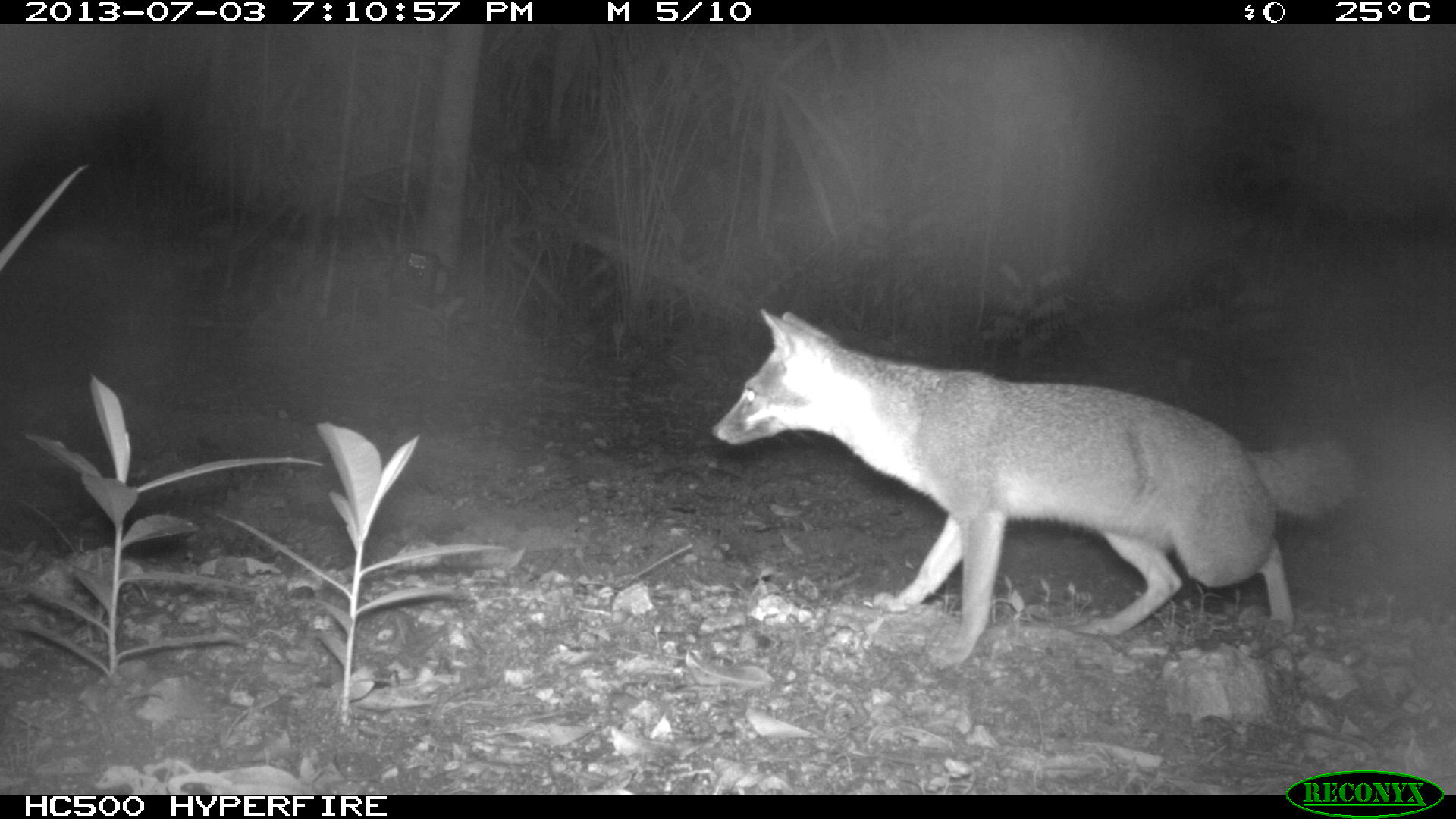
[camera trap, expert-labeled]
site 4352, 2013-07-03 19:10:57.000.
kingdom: Animalia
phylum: Chordata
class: Mammalia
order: Carnivora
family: Canidae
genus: Urocyon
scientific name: Urocyon cinereoargenteus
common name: gray fox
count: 1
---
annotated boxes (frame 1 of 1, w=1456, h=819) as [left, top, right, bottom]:
urocyon cinereoargenteus: [712, 305, 1353, 671]